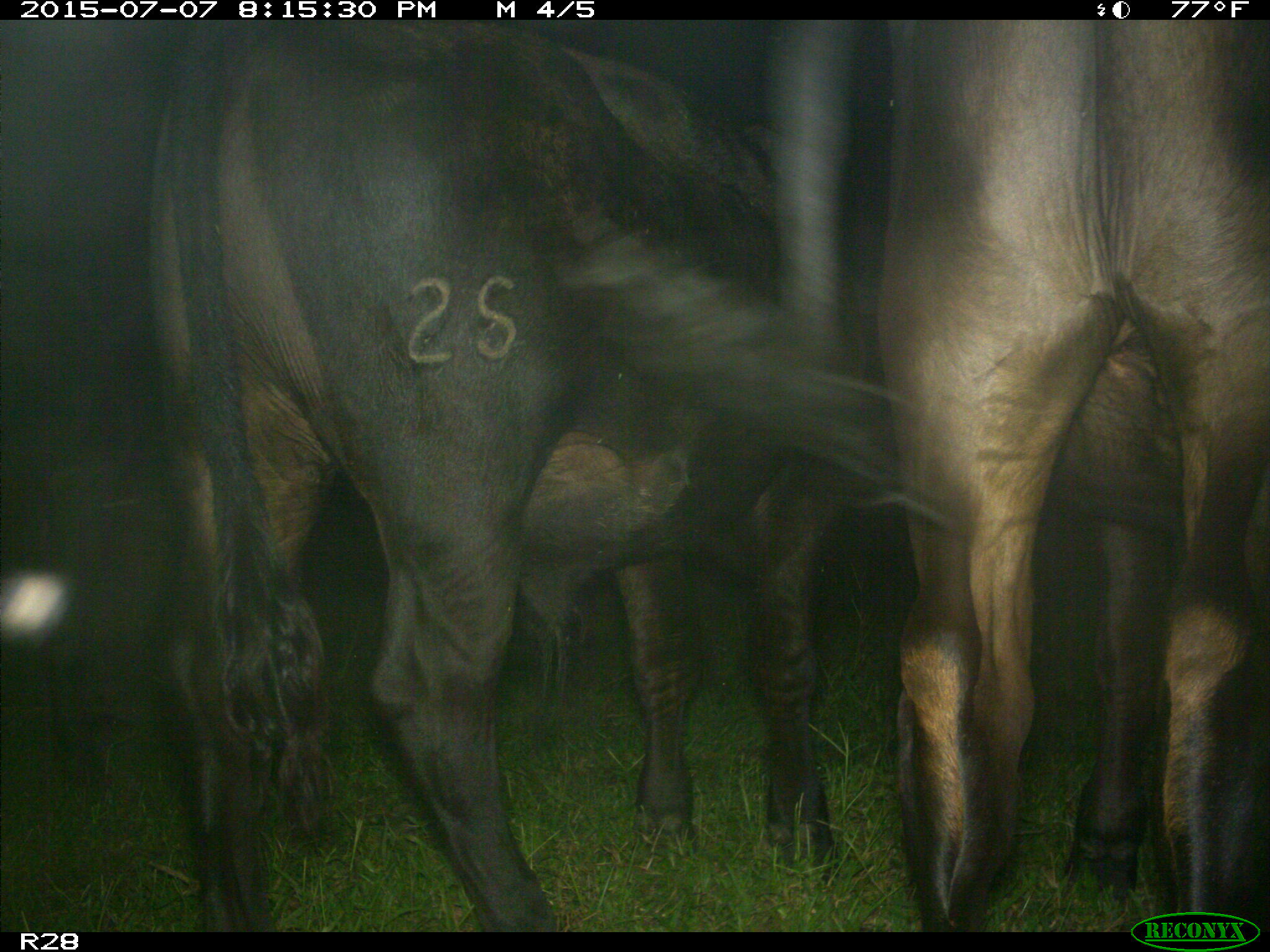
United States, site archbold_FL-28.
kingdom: Animalia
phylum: Chordata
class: Mammalia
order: Artiodactyla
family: Bovidae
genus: Bos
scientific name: Bos taurus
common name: domestic cow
Bos taurus (domestic cow).